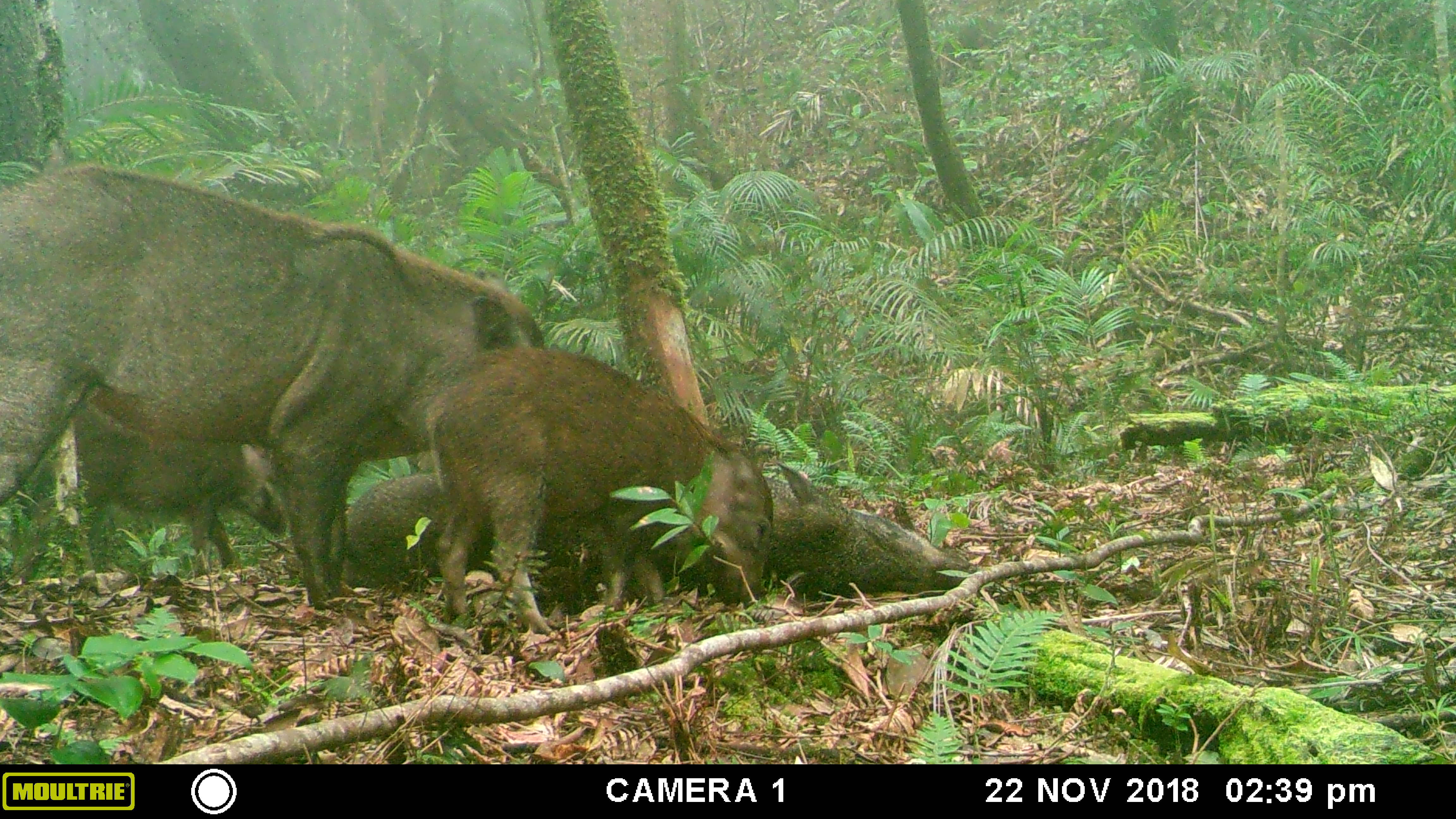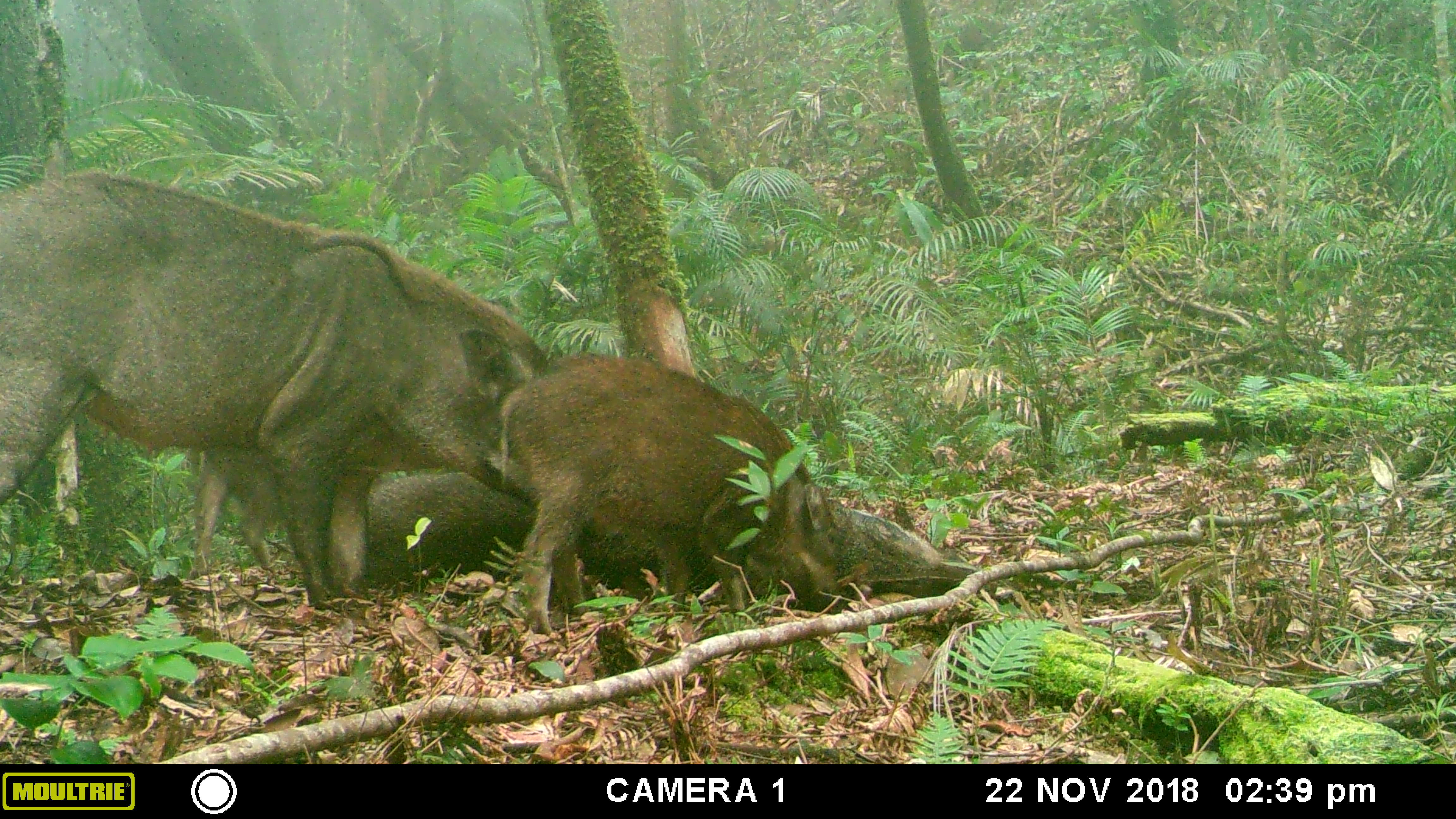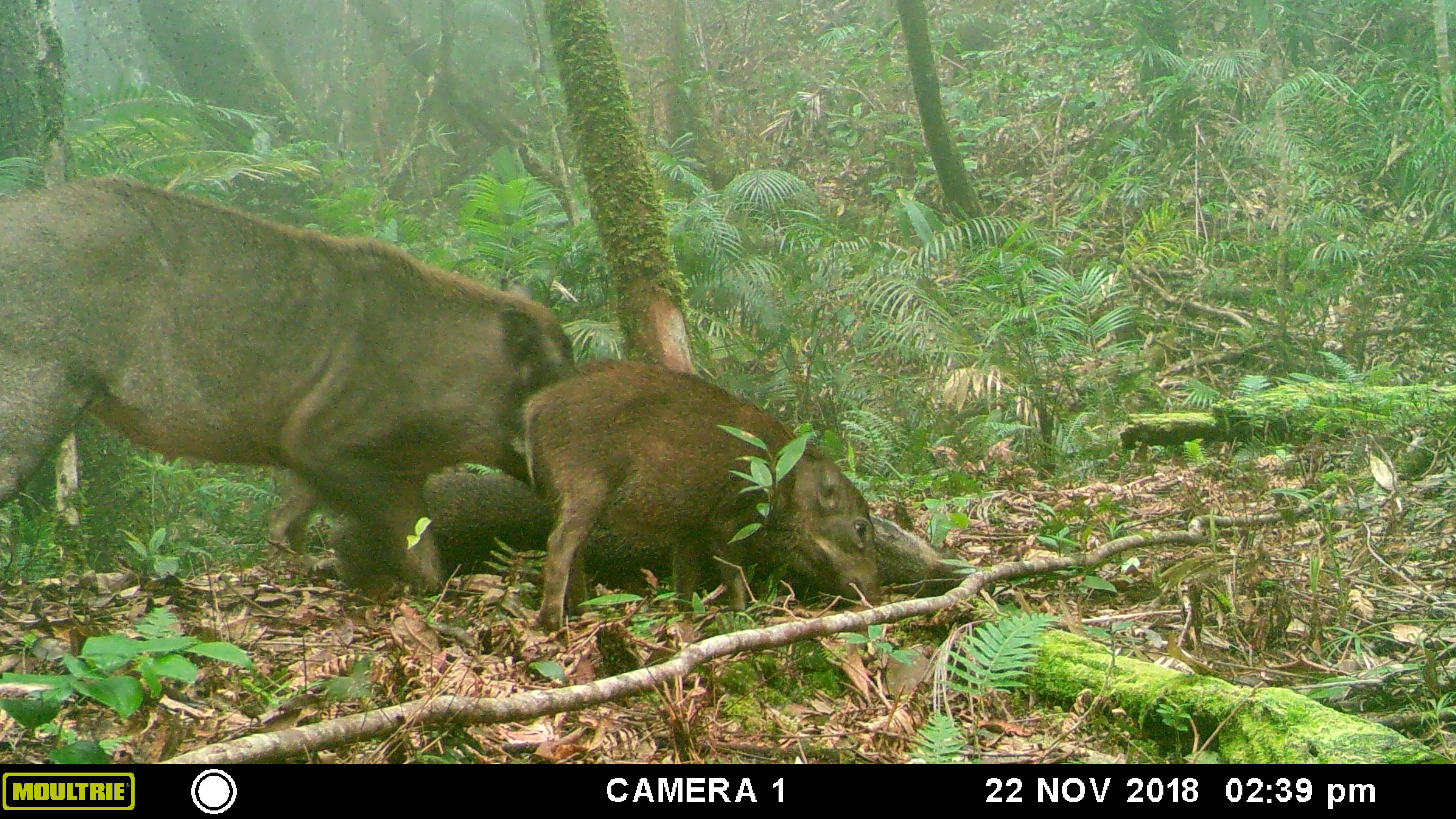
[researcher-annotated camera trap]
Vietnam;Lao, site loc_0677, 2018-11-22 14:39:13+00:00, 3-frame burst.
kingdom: Animalia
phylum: Chordata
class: Mammalia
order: Artiodactyla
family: Suidae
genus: Sus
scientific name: Sus scrofa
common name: eurasian wild pig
Eurasian wild pig (Sus scrofa). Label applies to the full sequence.